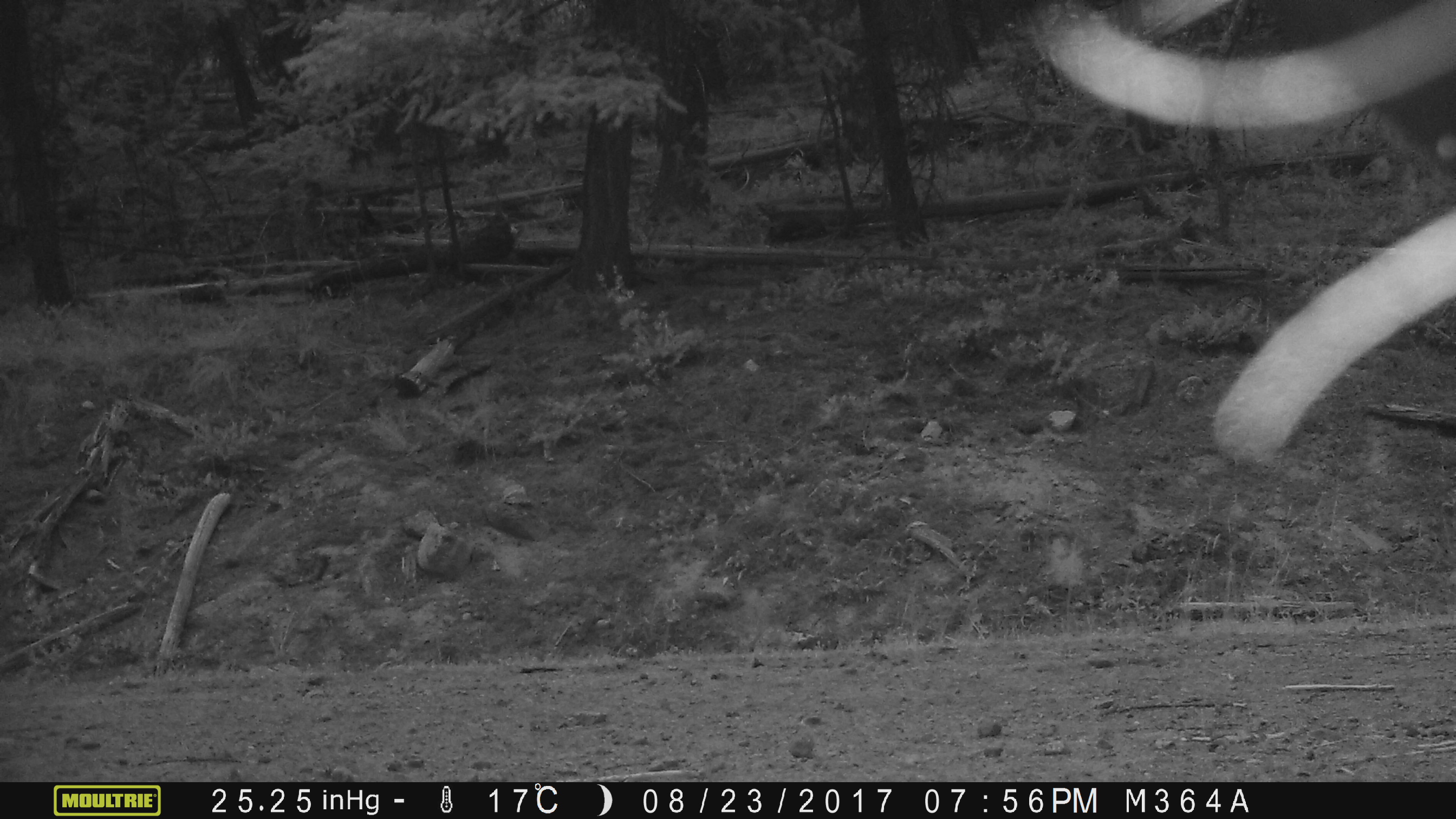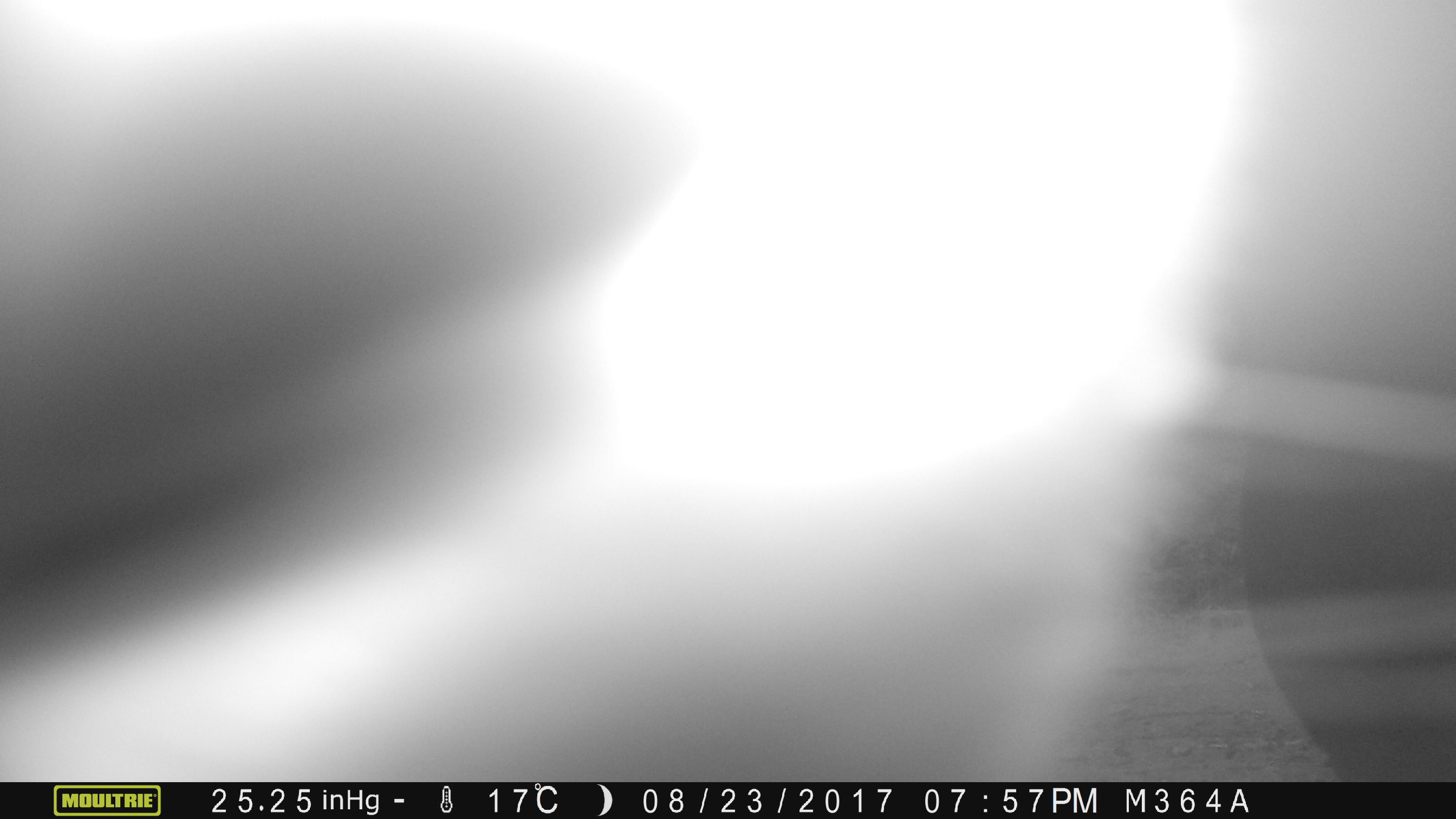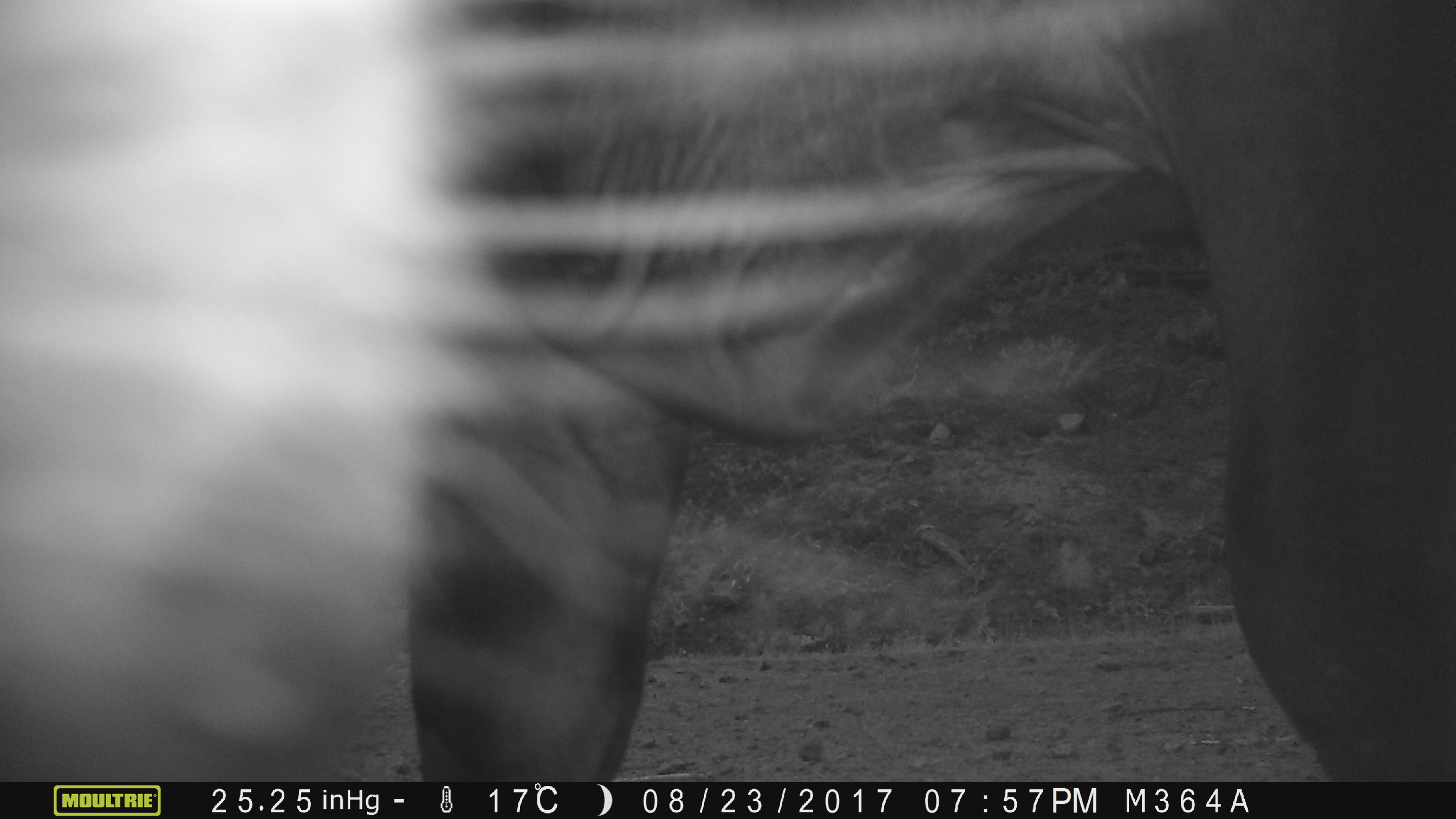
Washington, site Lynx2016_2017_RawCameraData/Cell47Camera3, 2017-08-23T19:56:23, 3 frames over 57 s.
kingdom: Animalia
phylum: Chordata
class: Mammalia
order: Artiodactyla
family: Bovidae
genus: Bos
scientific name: Bos taurus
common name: domestic cattle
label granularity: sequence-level